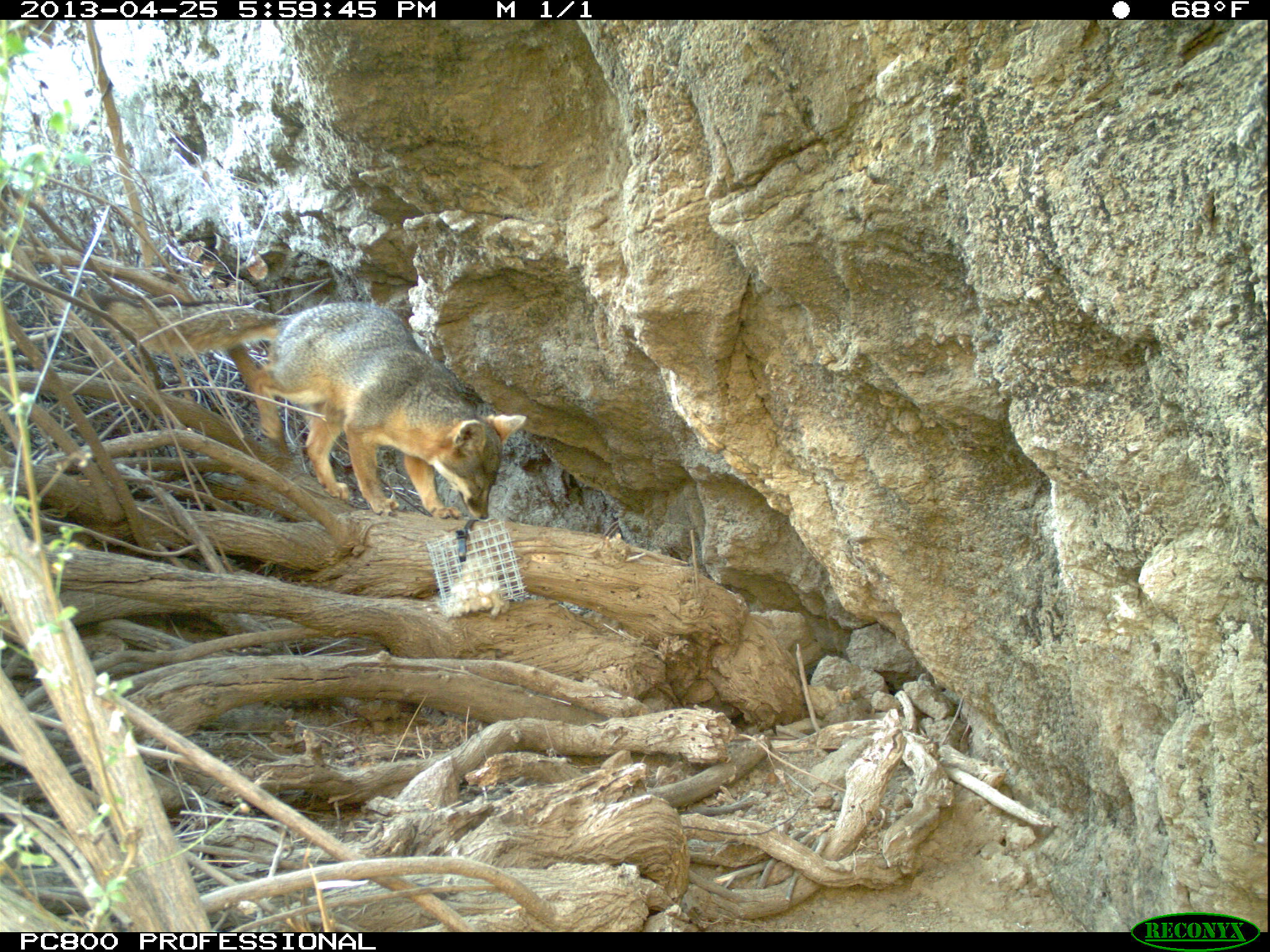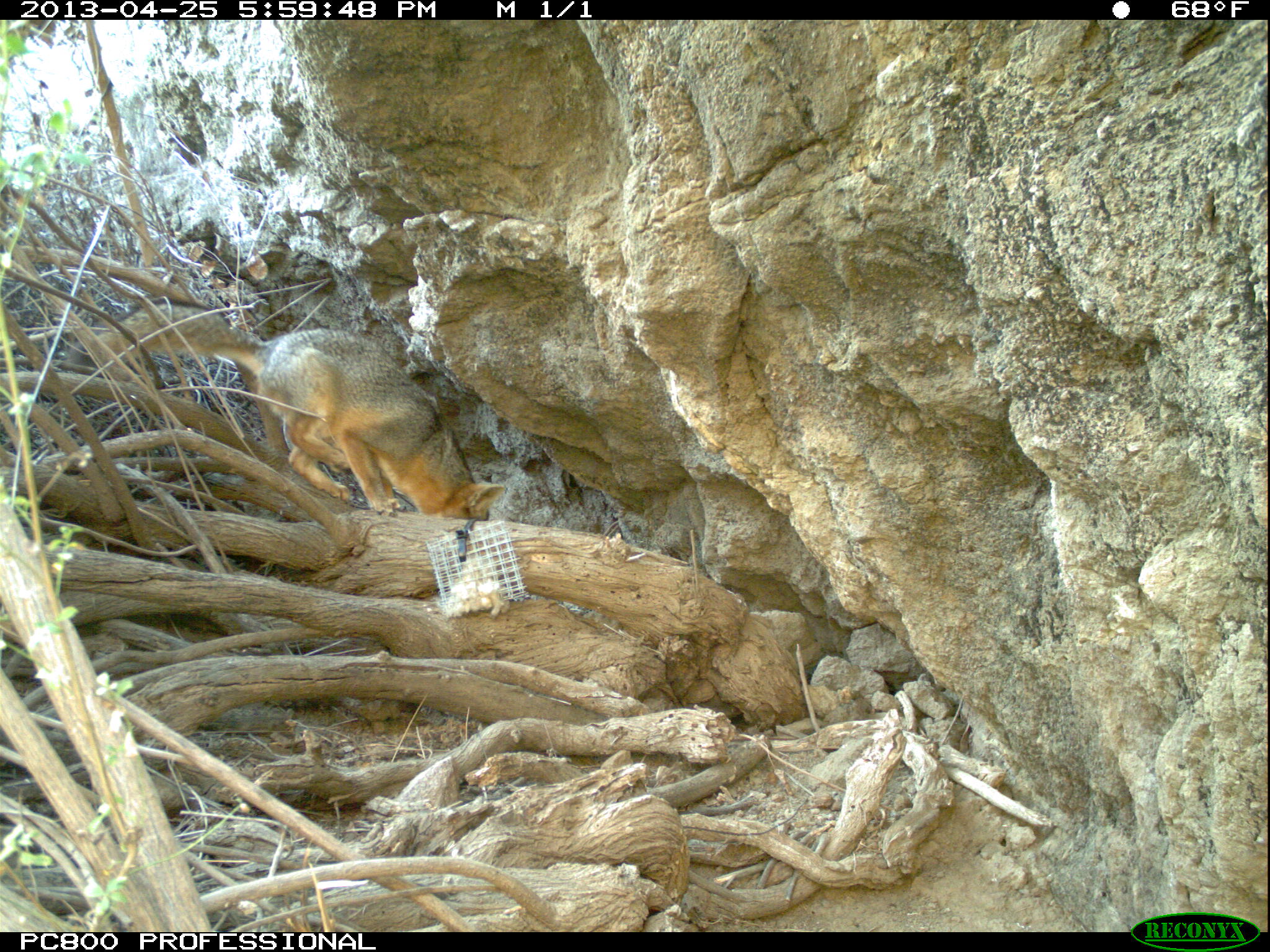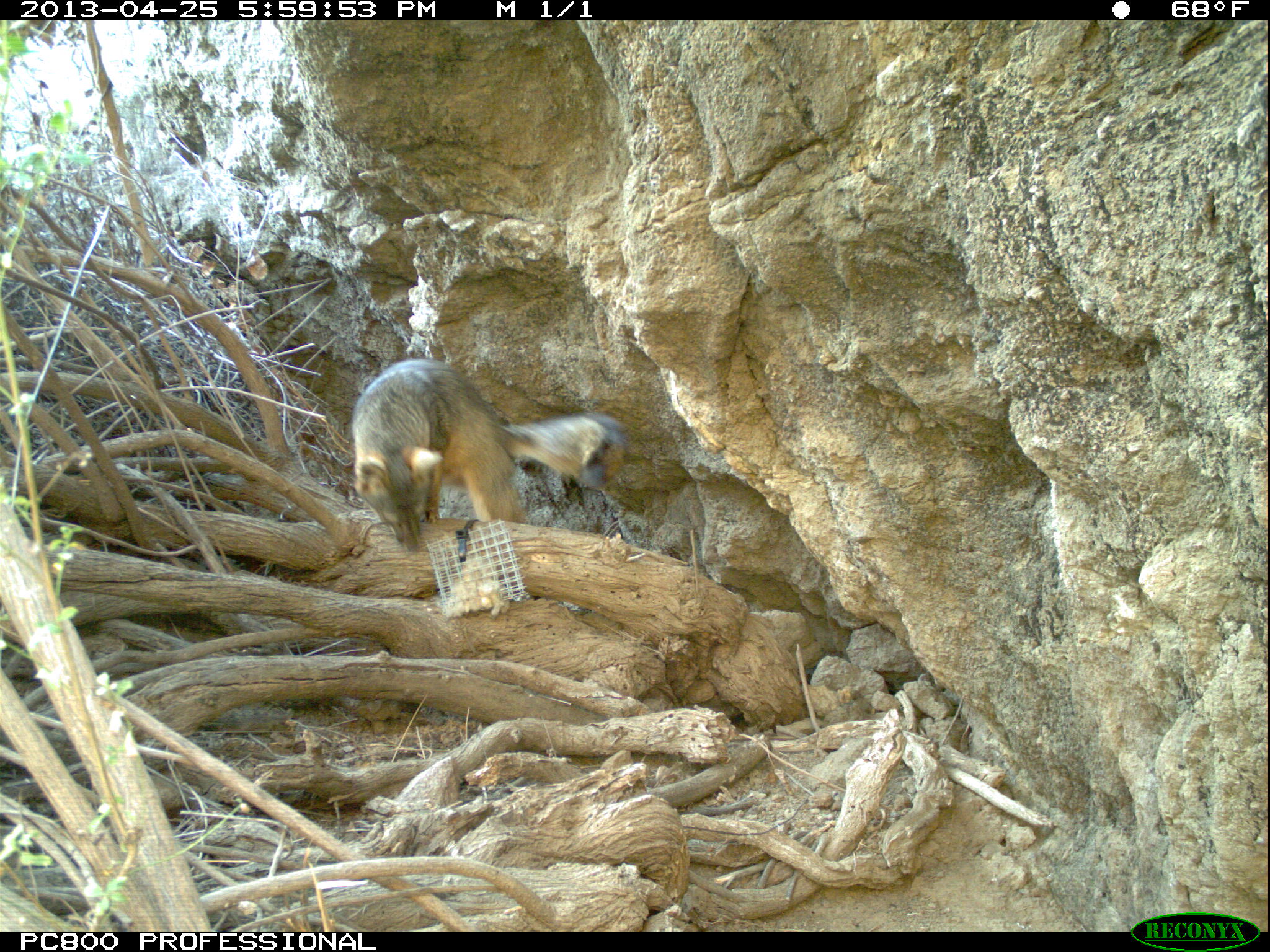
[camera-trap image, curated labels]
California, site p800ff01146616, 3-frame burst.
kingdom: Animalia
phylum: Chordata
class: Mammalia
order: Carnivora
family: Canidae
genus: Urocyon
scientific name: Urocyon littoralis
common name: island fox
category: fox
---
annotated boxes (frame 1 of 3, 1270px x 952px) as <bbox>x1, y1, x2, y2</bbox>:
fox: <bbox>94, 289, 527, 520</bbox>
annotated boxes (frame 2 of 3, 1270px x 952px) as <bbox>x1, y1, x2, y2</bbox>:
fox: <bbox>66, 295, 508, 521</bbox>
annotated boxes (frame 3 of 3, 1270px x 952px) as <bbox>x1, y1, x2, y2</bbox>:
fox: <bbox>352, 358, 629, 555</bbox>